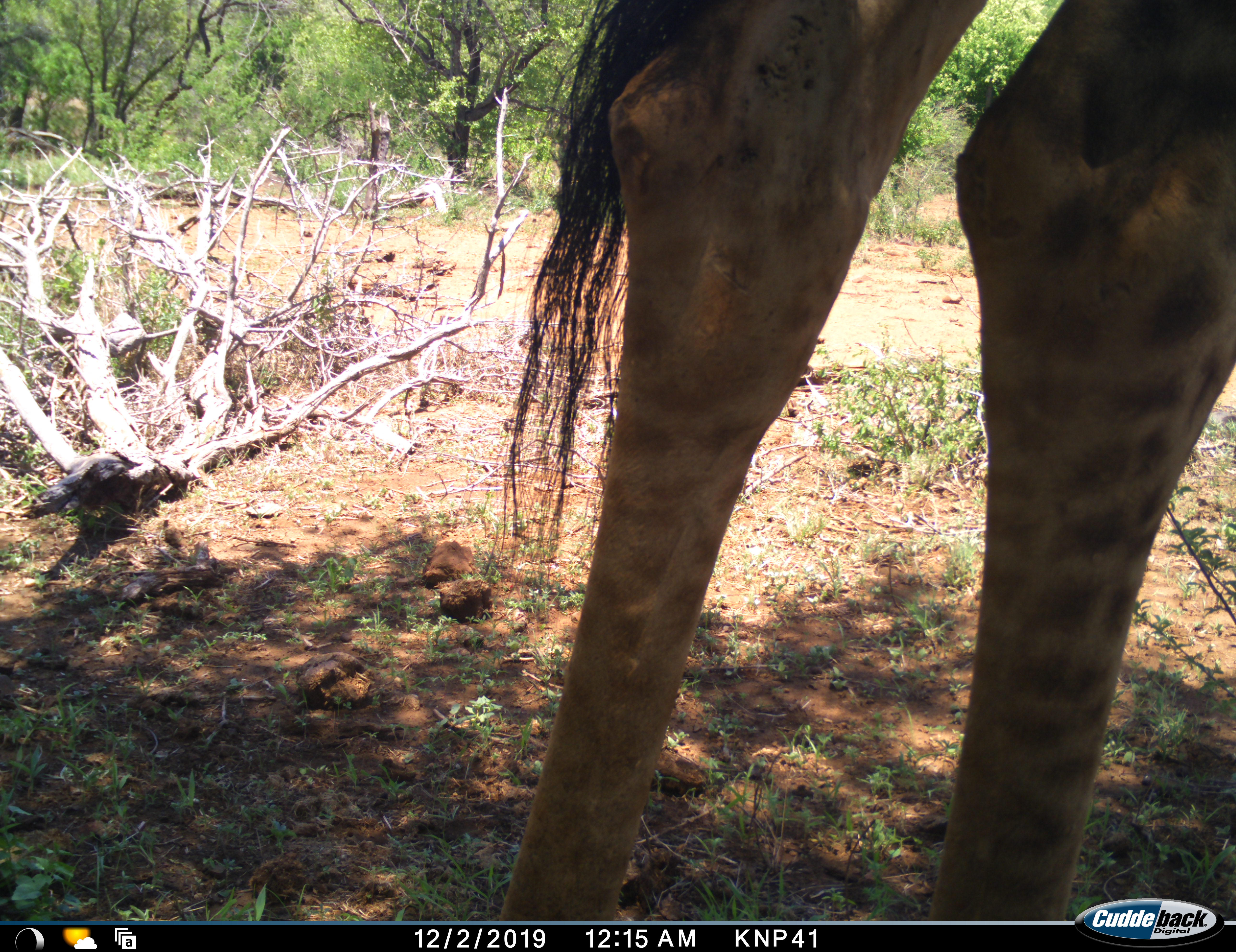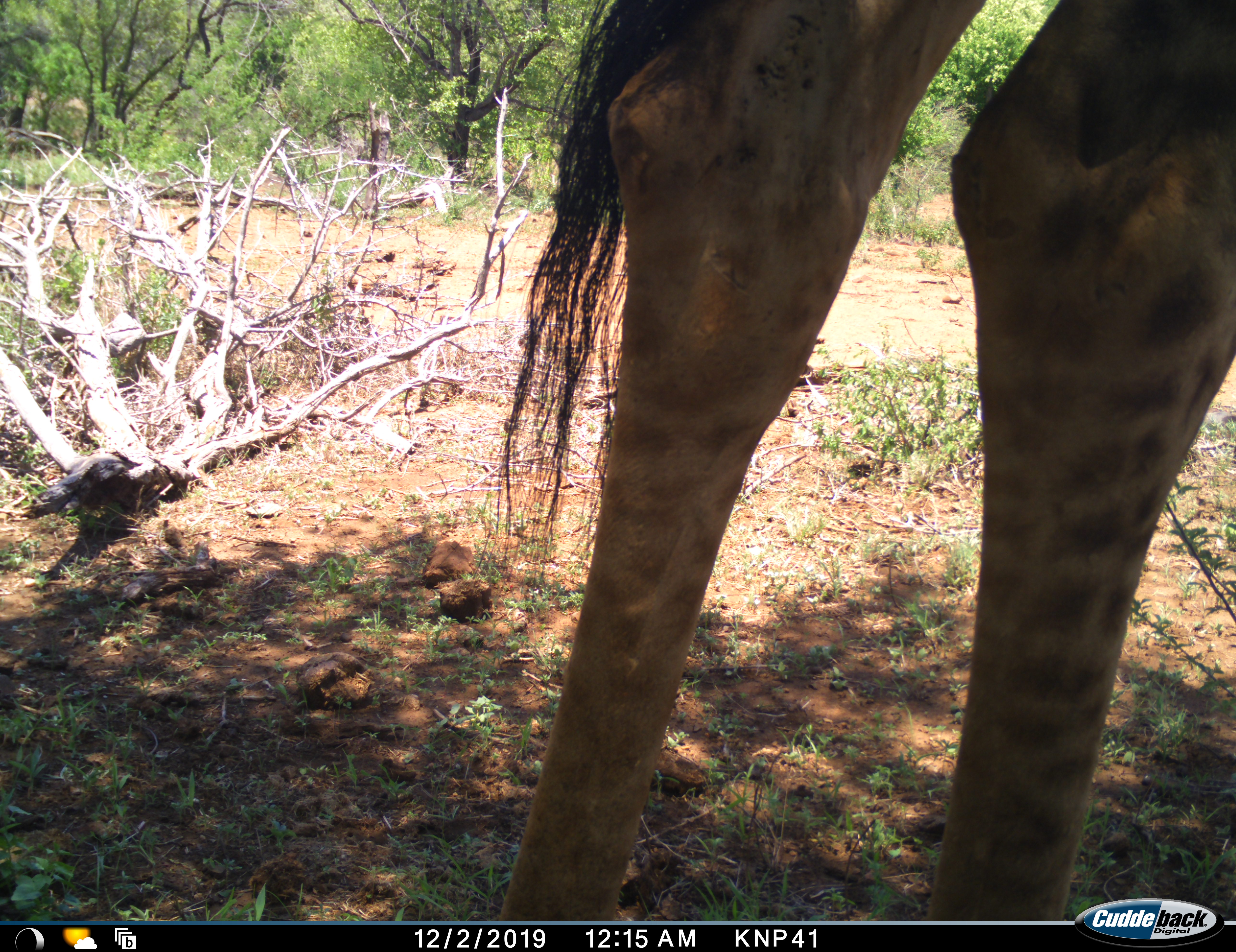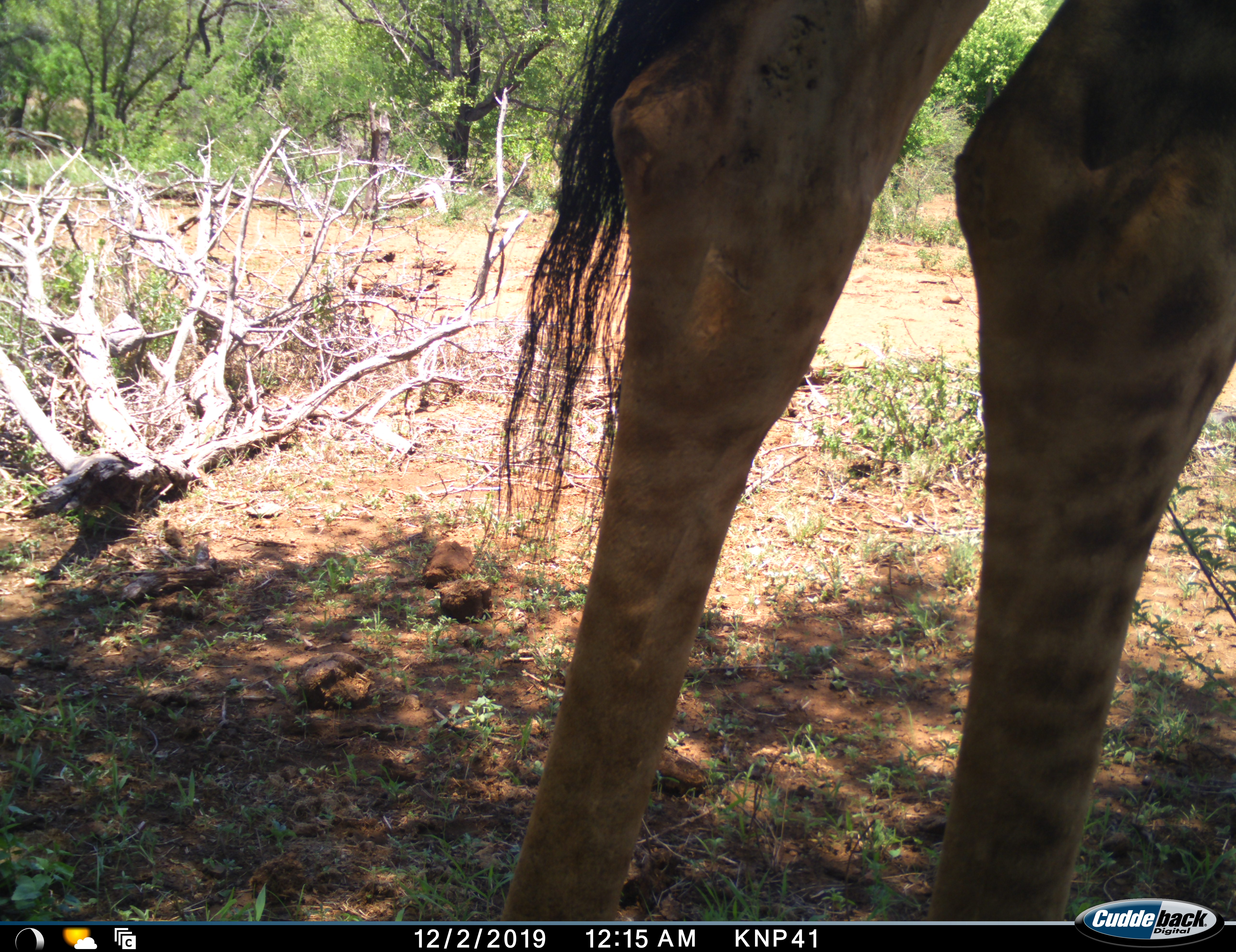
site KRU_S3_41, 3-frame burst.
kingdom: Animalia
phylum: Chordata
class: Mammalia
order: Artiodactyla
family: Giraffidae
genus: Giraffa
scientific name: Giraffa camelopardalis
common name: giraffe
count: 1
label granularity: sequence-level